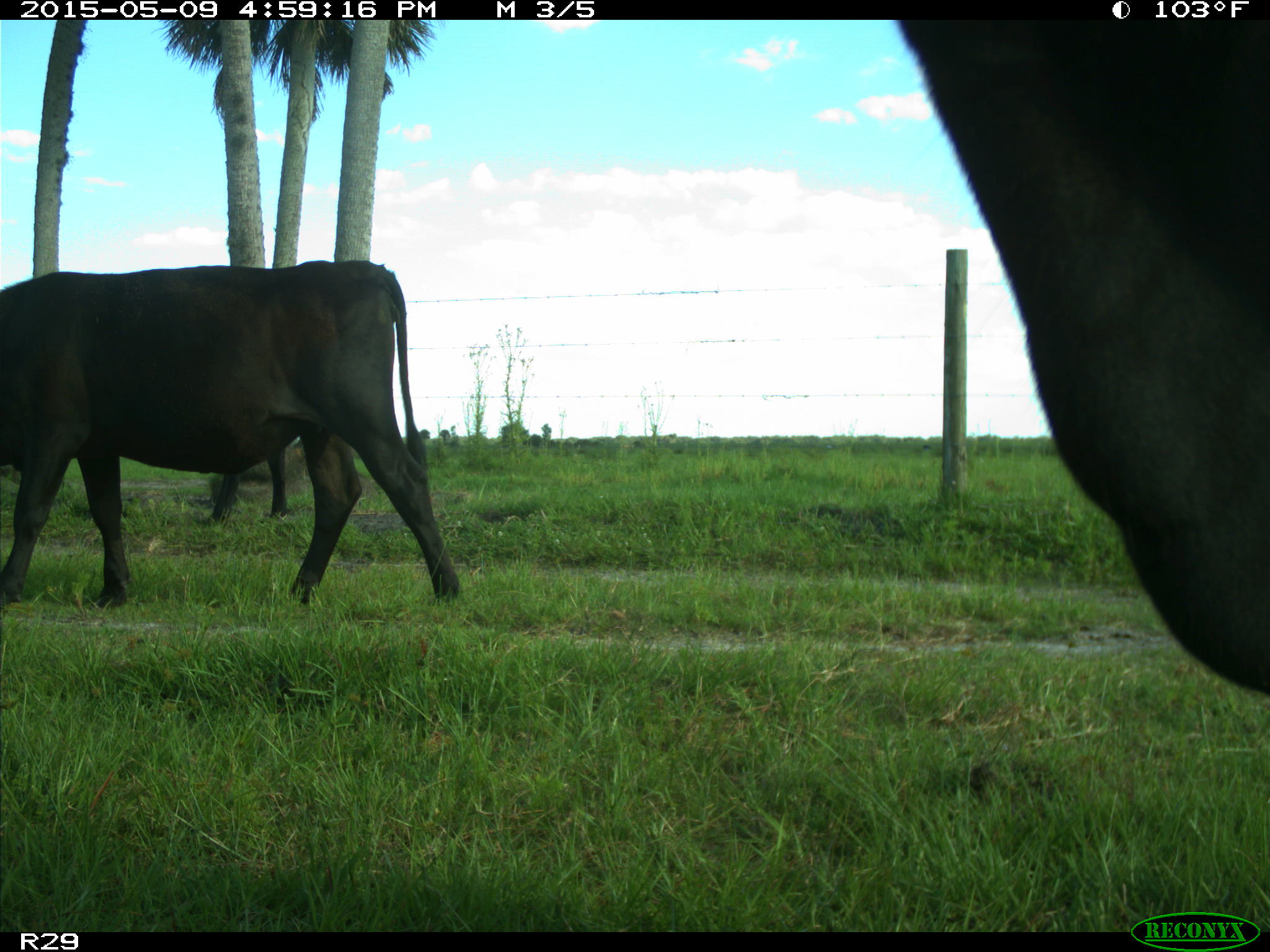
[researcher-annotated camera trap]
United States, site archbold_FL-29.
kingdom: Animalia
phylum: Chordata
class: Mammalia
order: Artiodactyla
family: Bovidae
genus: Bos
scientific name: Bos taurus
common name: domestic cow